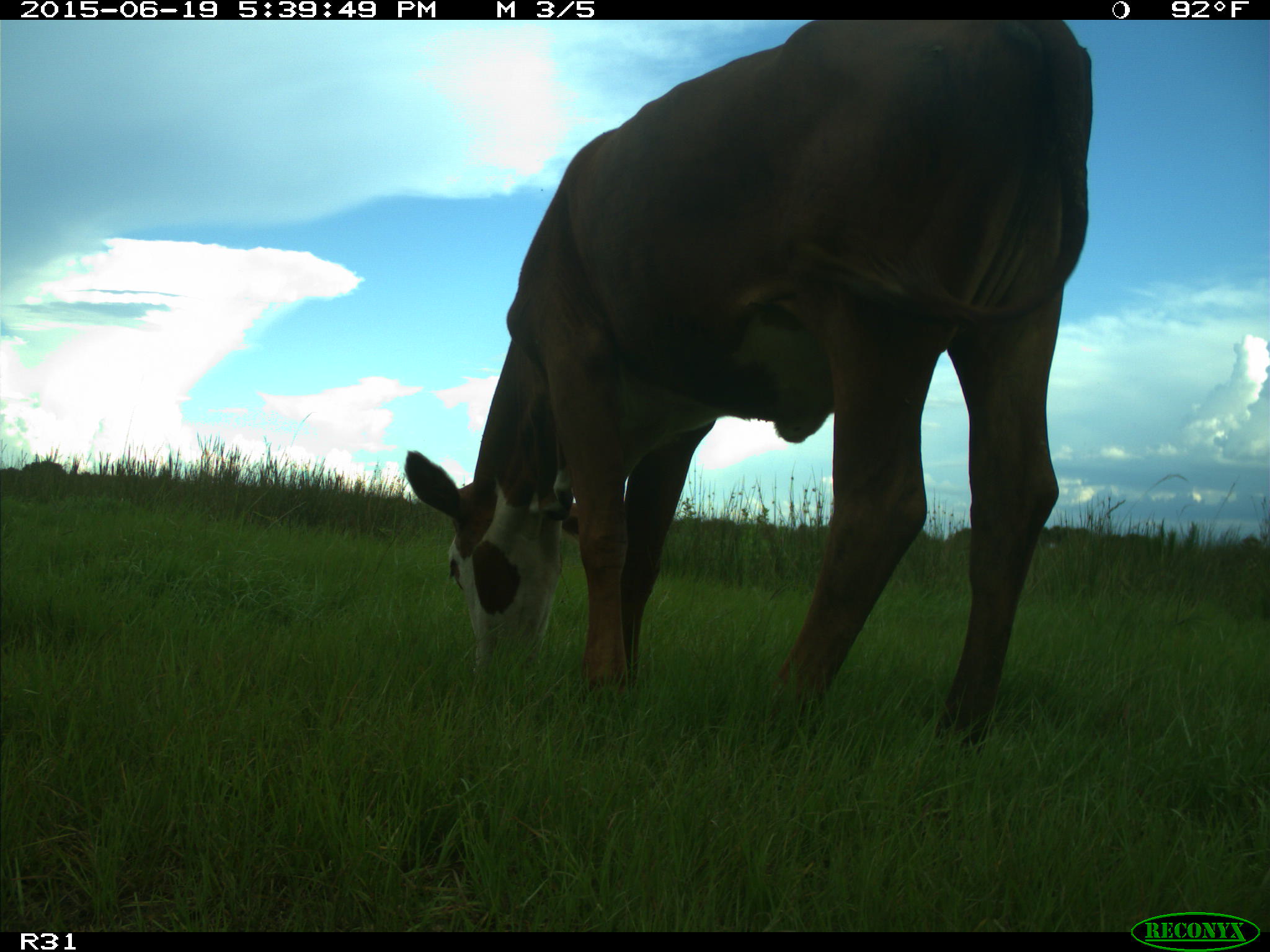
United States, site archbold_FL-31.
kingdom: Animalia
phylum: Chordata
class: Mammalia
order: Artiodactyla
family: Bovidae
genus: Bos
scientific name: Bos taurus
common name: domestic cow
Bos taurus (domestic cow).